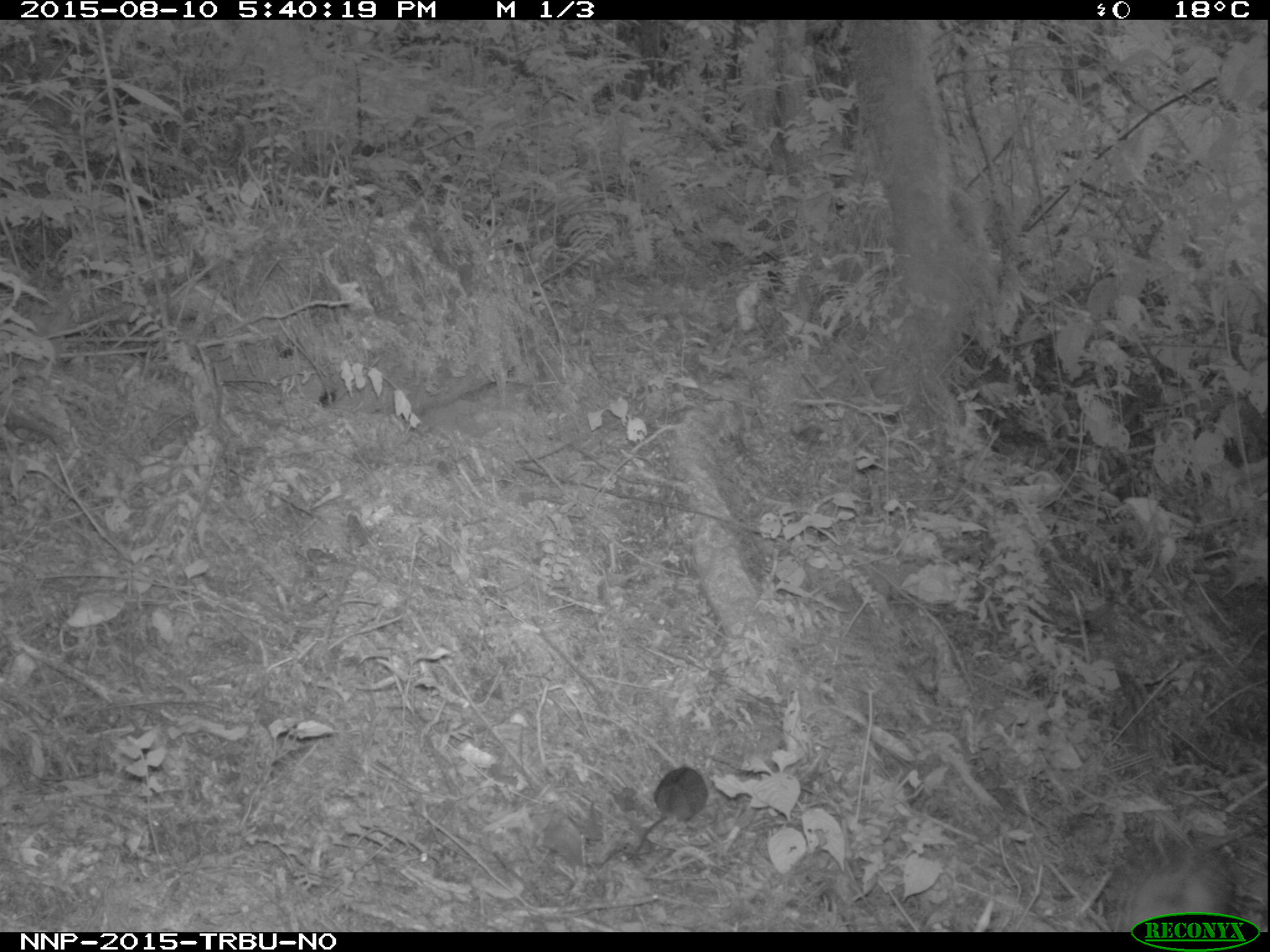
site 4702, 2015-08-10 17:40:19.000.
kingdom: Animalia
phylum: Chordata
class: Mammalia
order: Rodentia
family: Muridae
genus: Hybomys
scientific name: Hybomys univittatus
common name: one-striped forest mouse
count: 1